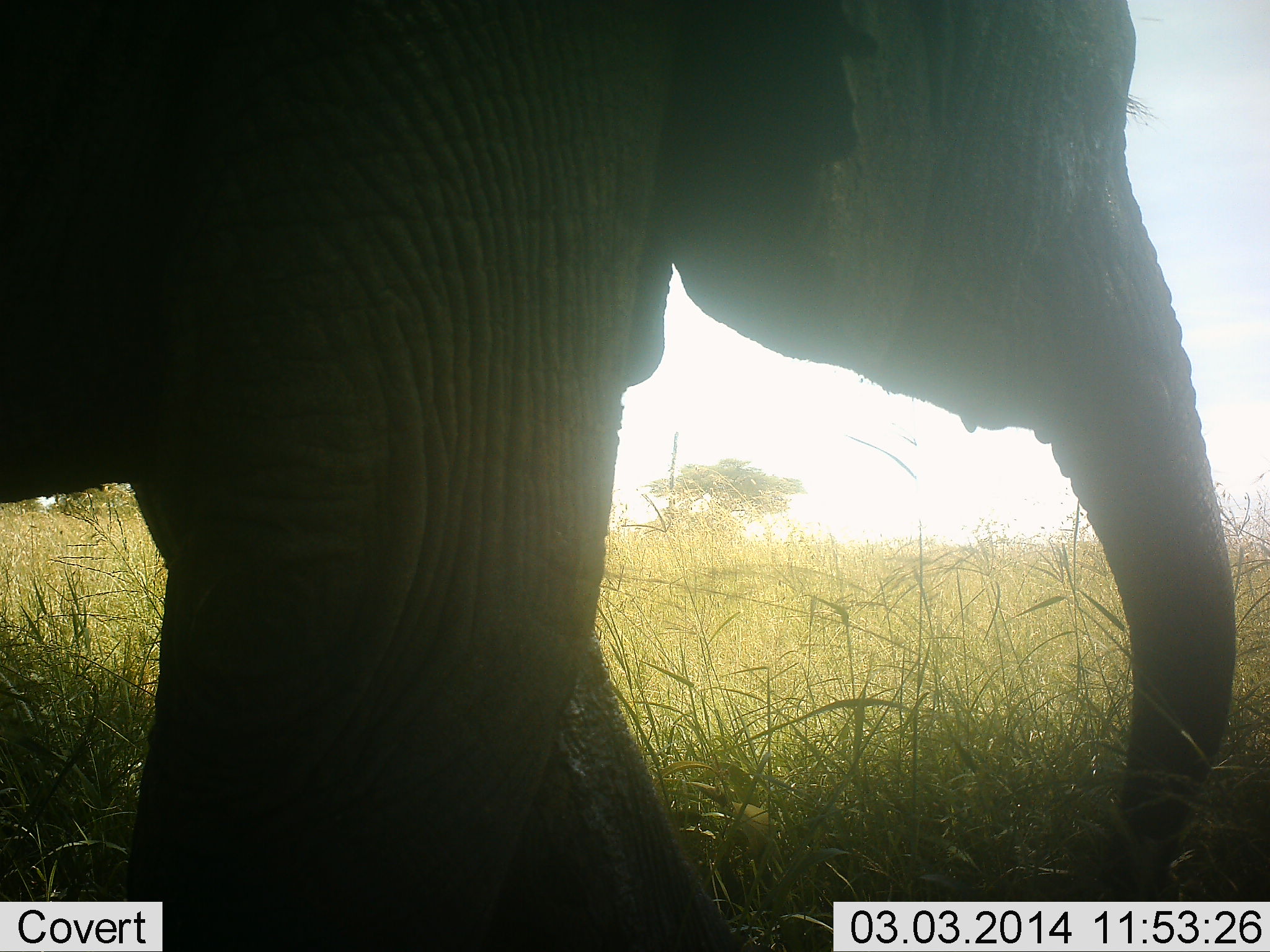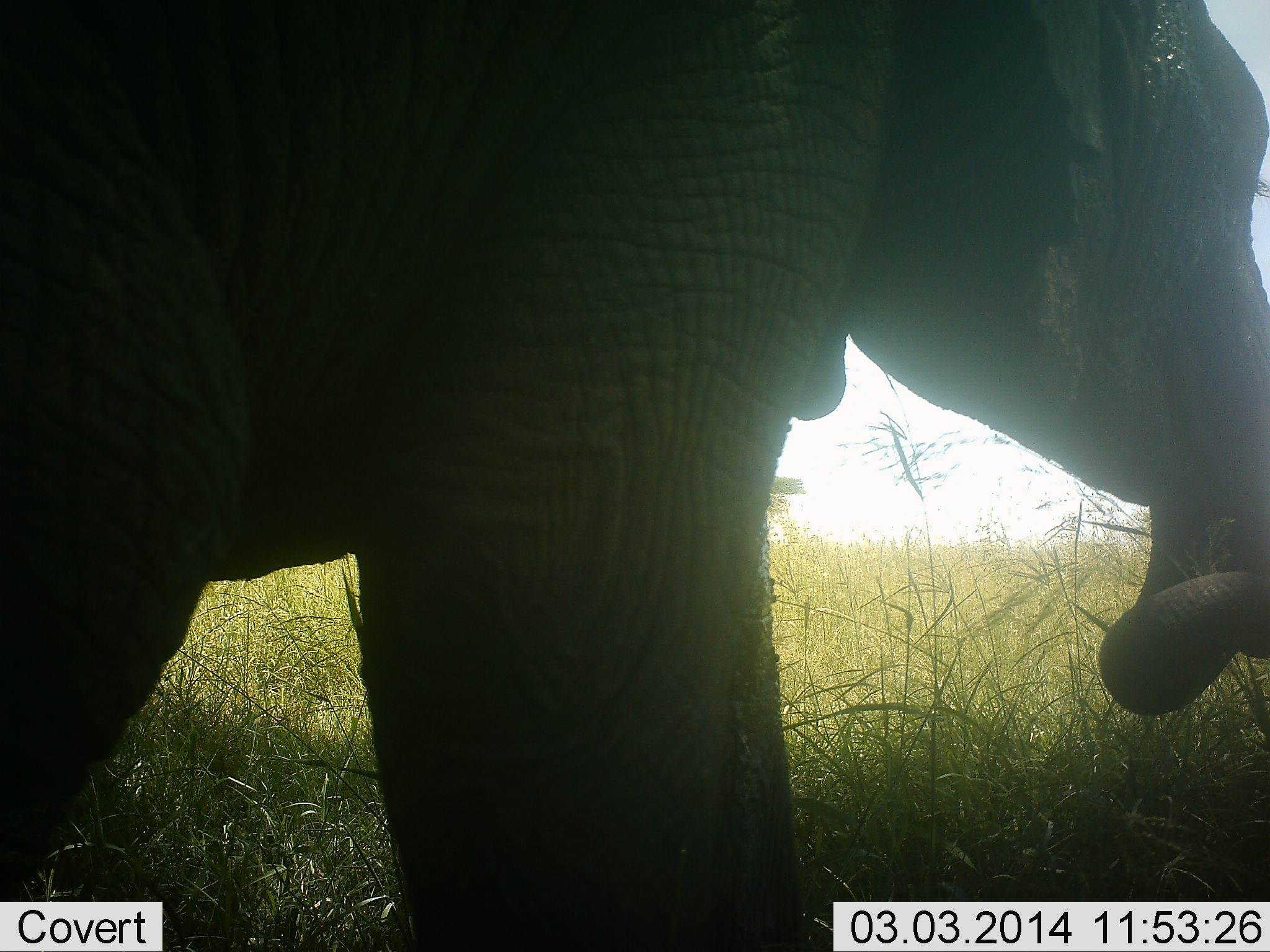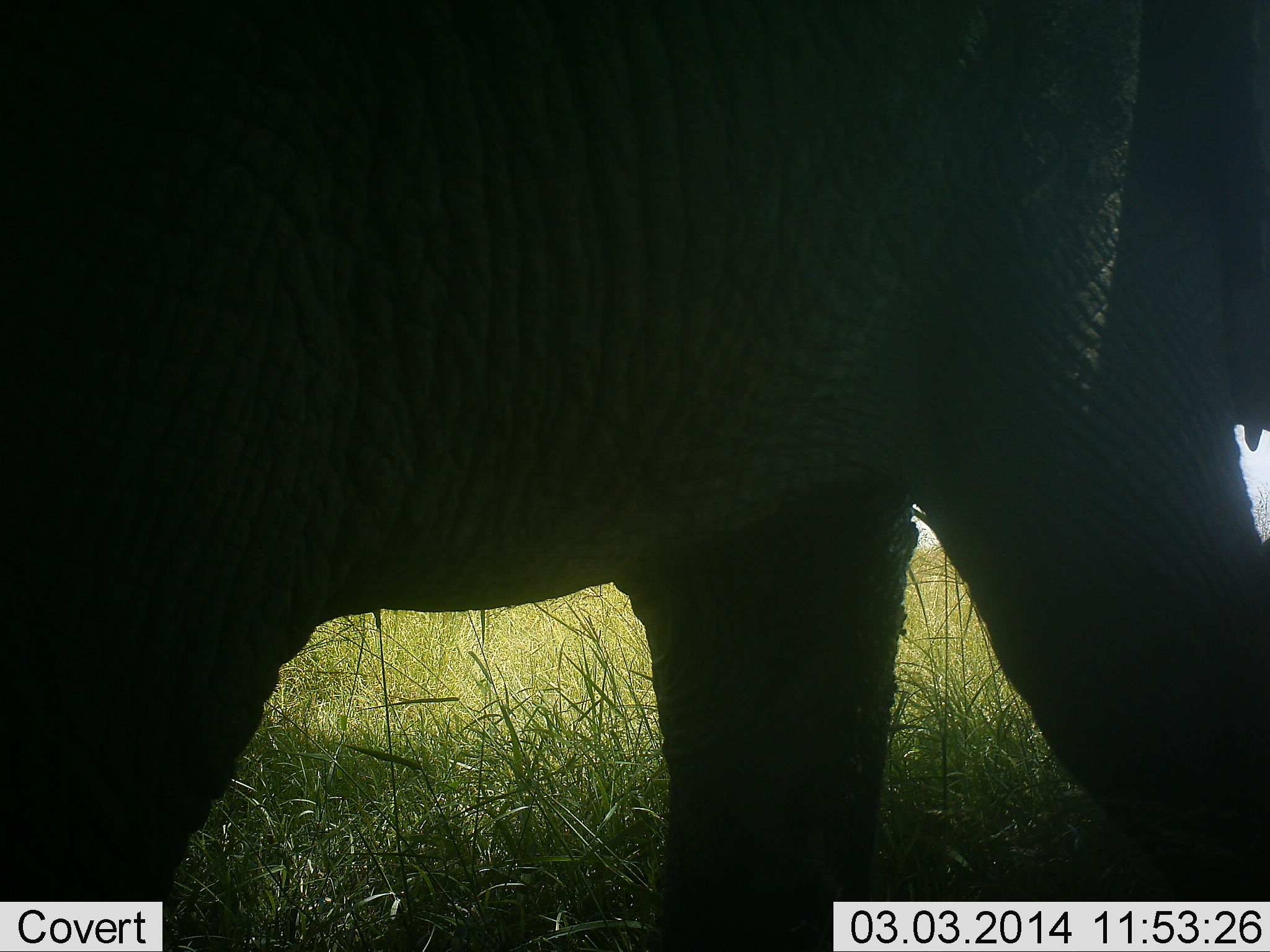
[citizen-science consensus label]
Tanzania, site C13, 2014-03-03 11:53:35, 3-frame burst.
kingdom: Animalia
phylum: Chordata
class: Mammalia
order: Proboscidea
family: Elephantidae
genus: Loxodonta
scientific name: Loxodonta africana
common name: african bush elephant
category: elephant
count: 1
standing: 10%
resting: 0%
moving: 50%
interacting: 0%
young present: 0%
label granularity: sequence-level